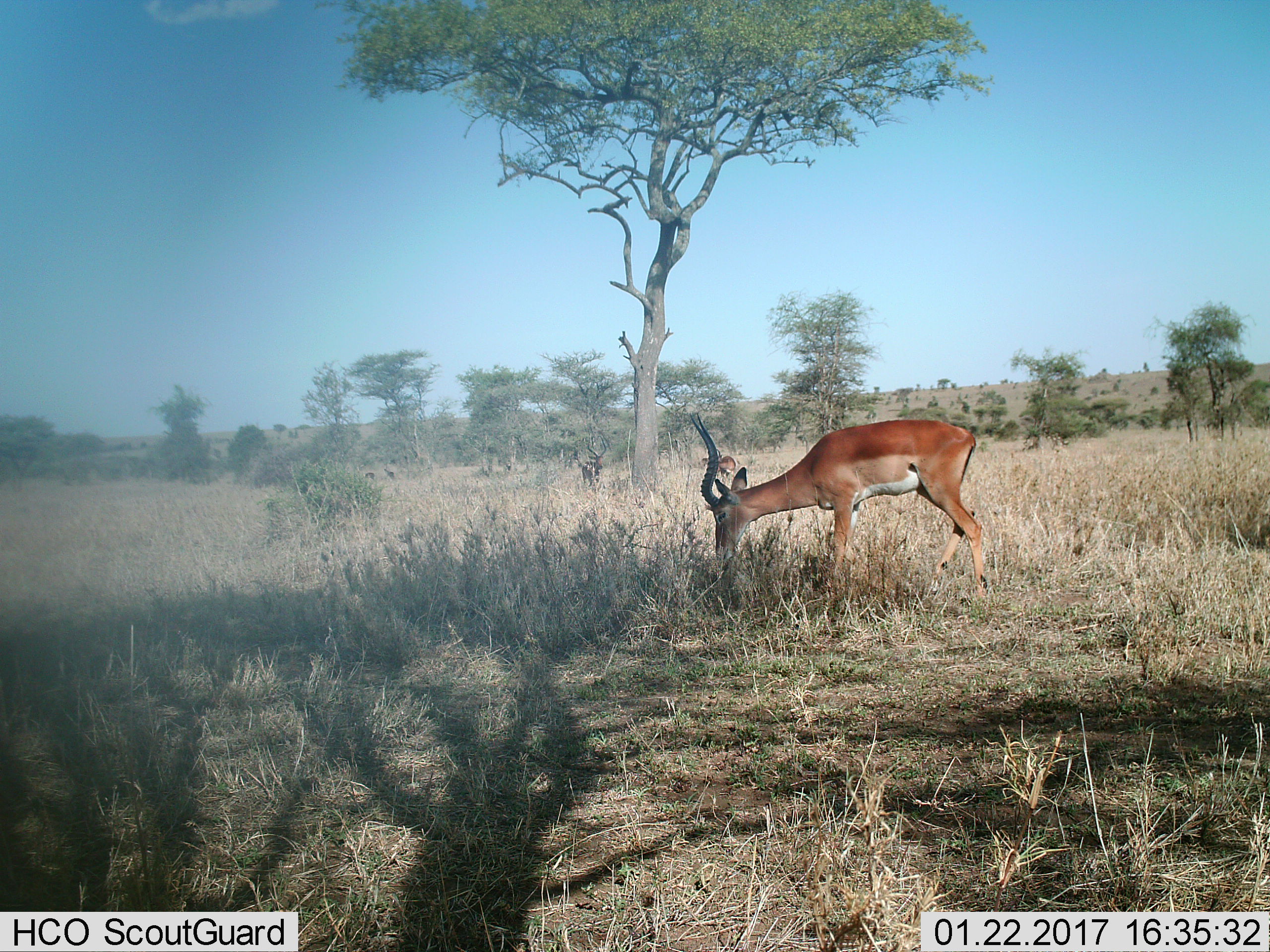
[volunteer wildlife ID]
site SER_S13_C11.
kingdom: Animalia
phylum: Chordata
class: Mammalia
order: Artiodactyla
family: Bovidae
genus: Aepyceros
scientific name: Aepyceros melampus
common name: impala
Impala (Aepyceros melampus), count 2. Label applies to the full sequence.